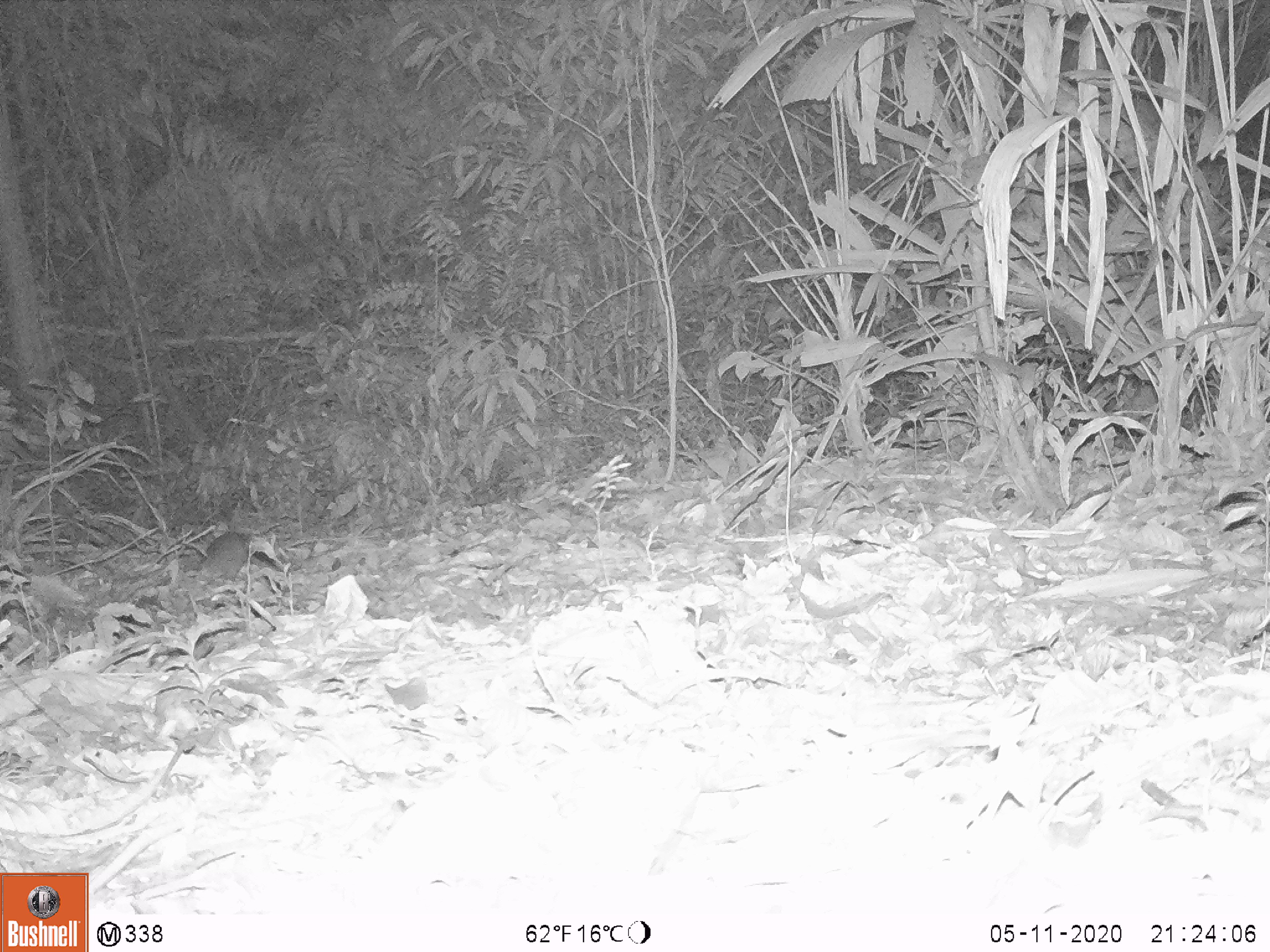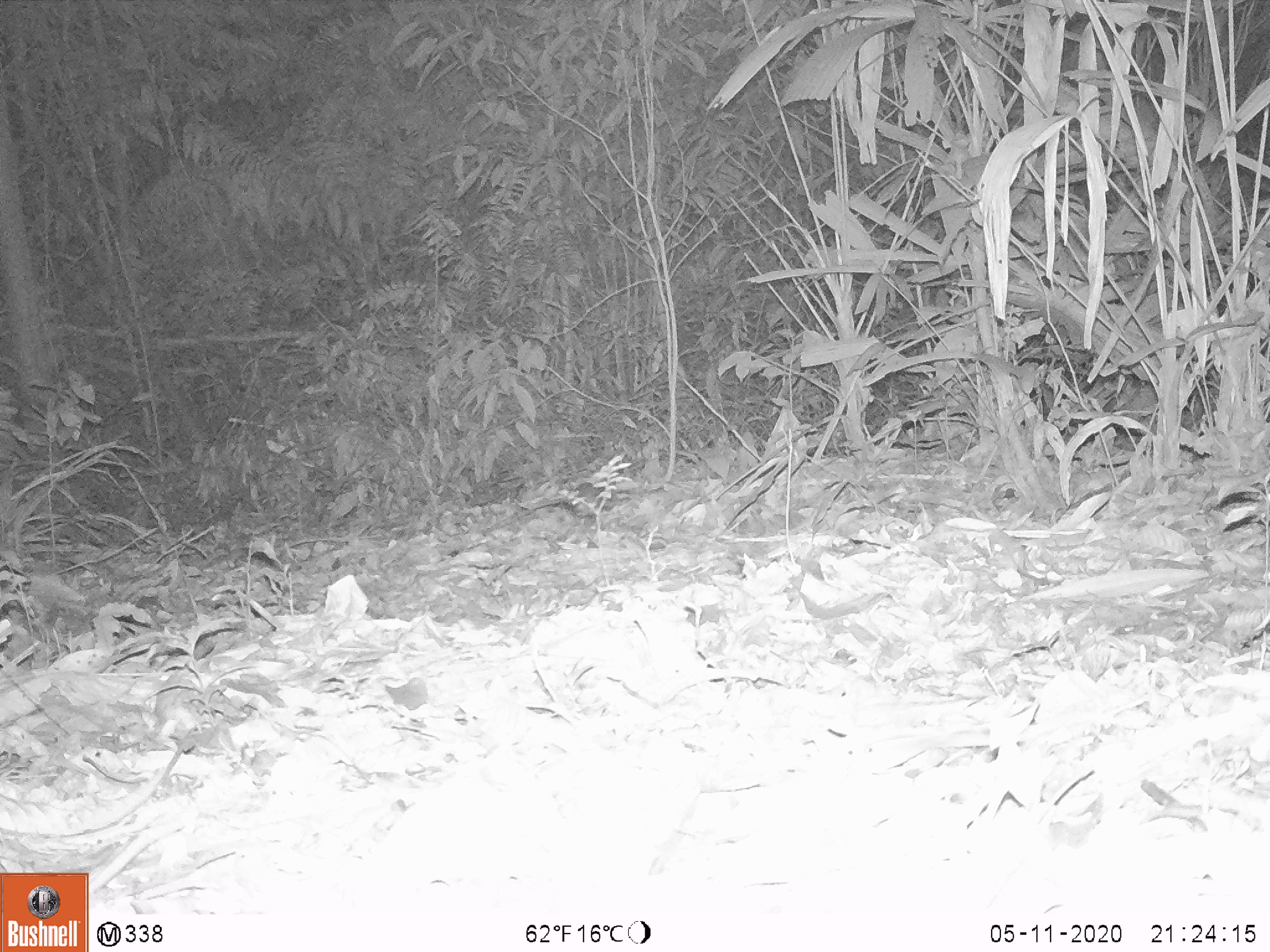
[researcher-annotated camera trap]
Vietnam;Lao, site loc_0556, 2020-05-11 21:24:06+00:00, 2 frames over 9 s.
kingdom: Animalia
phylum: Chordata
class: Mammalia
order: Rodentia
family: Muridae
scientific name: Muridae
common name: old-world mice and rats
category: unidentified murid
Unidentified murid (old-world mice and rats) (Muridae). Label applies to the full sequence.